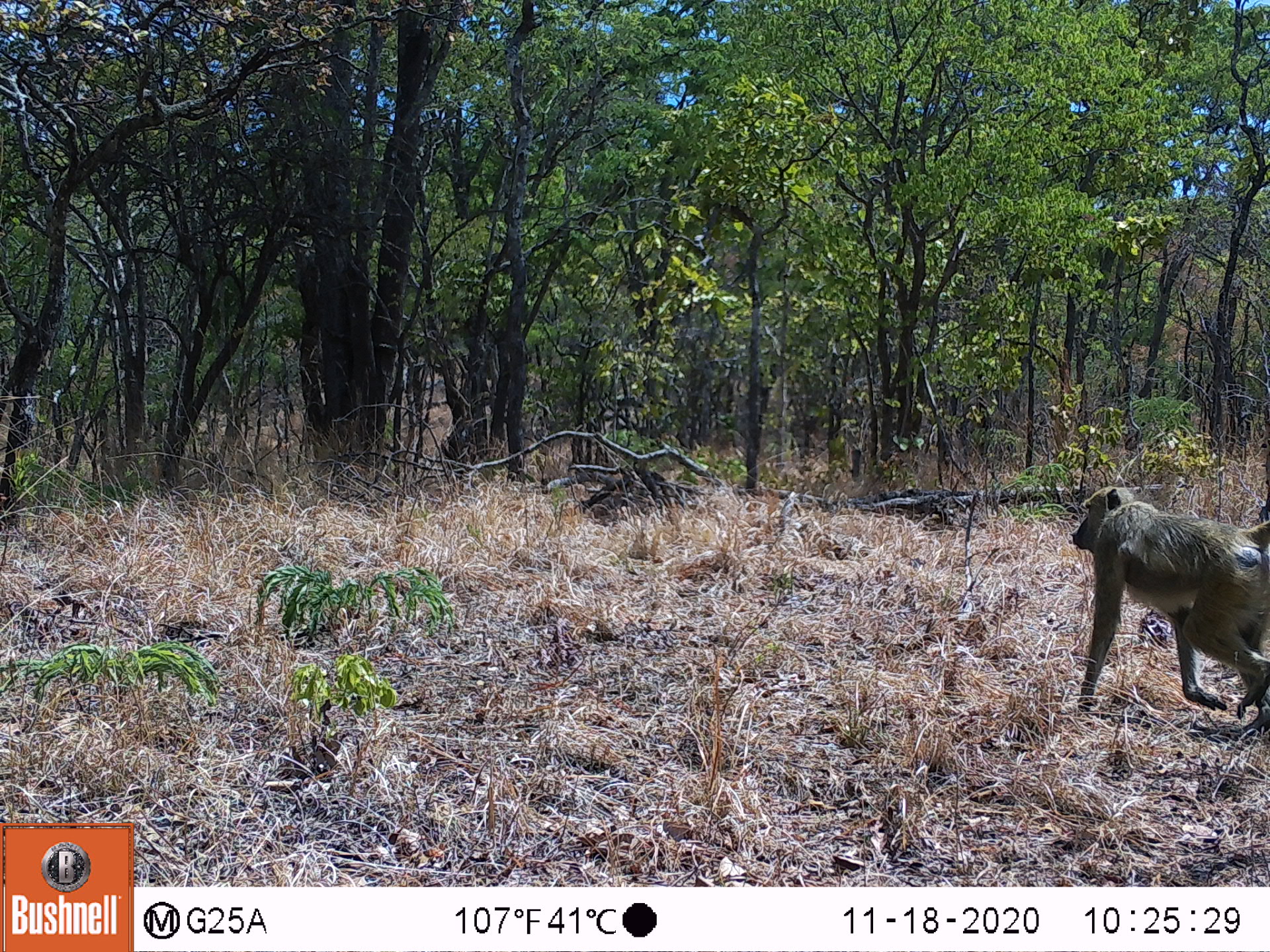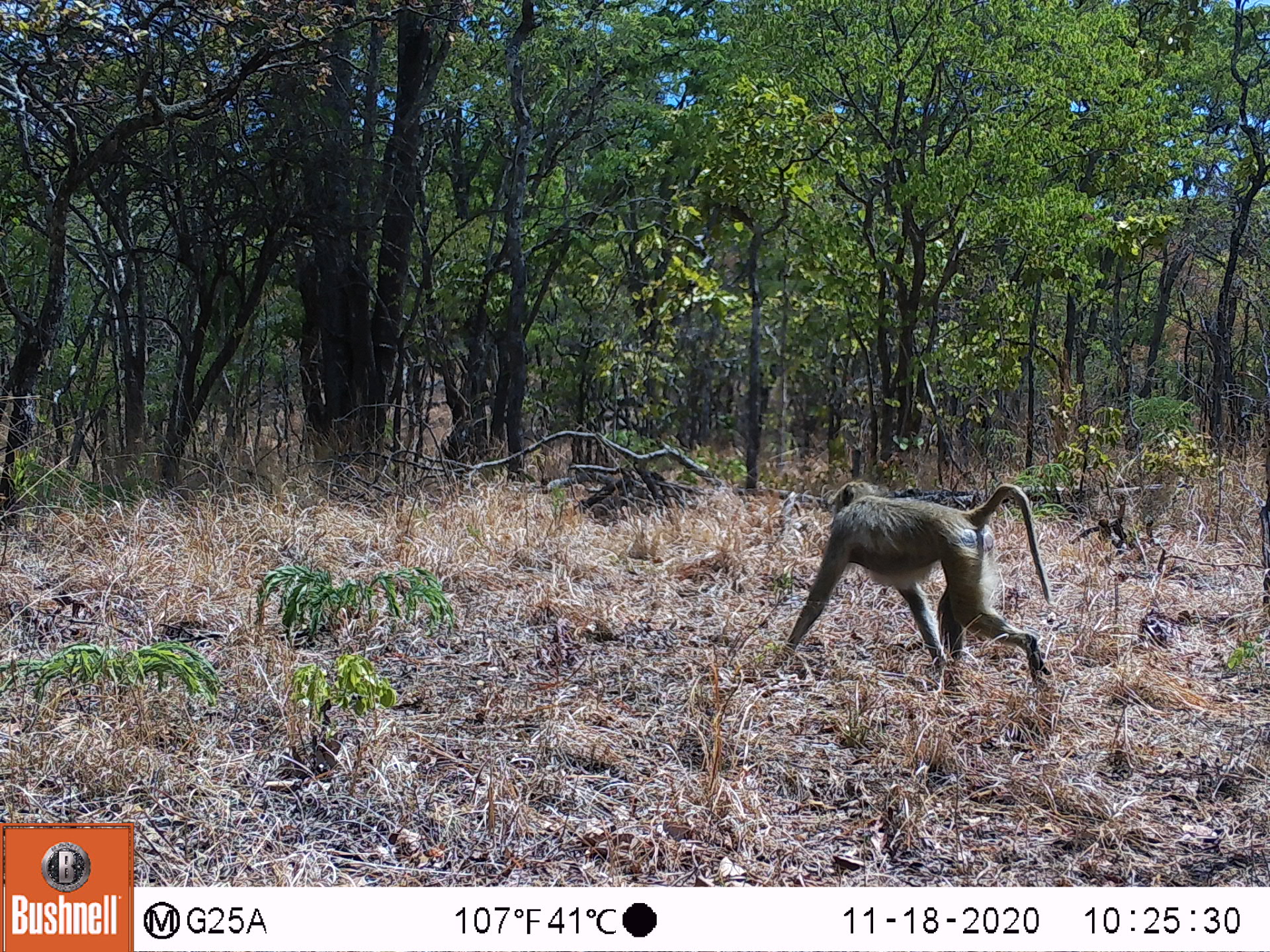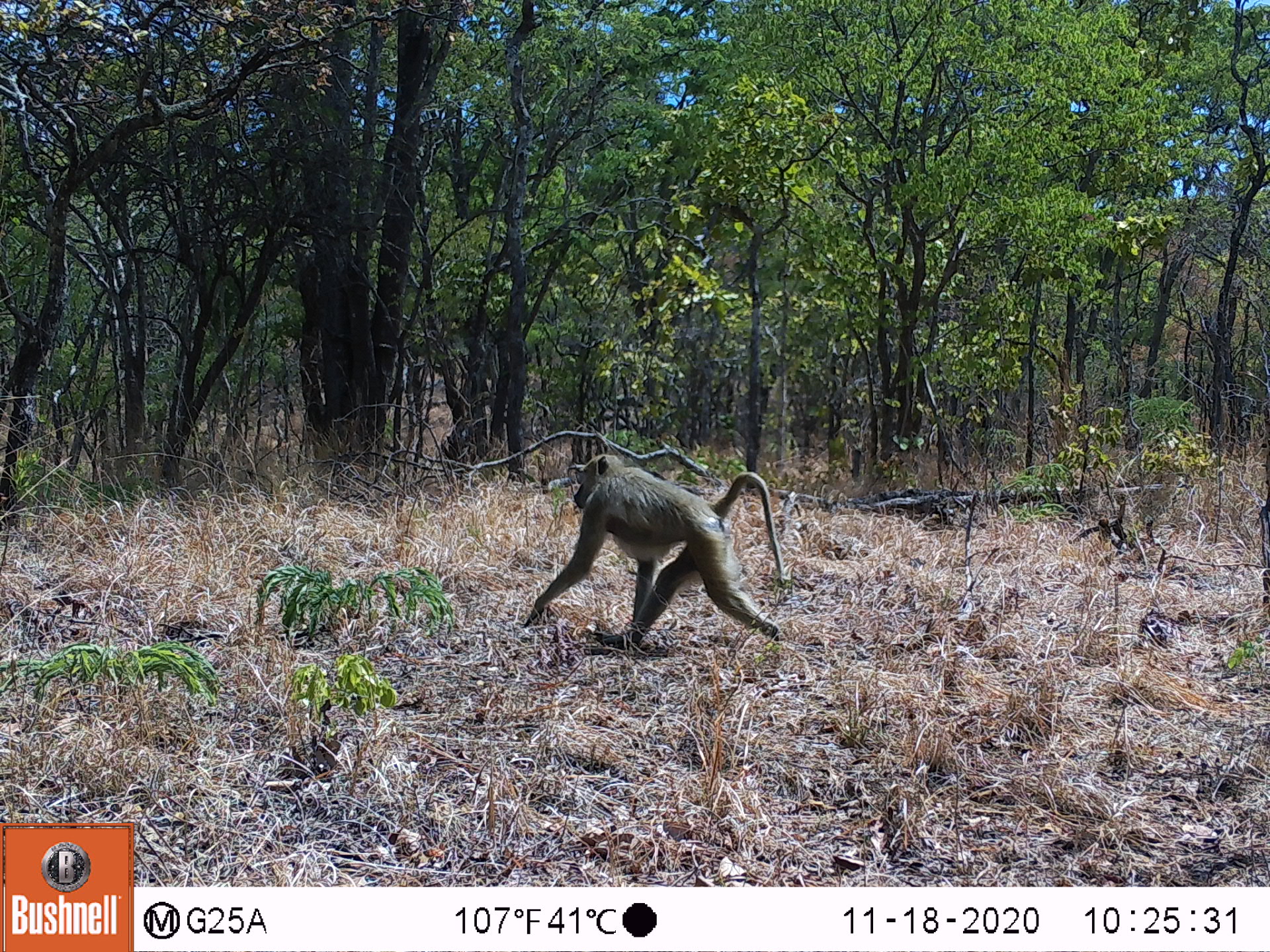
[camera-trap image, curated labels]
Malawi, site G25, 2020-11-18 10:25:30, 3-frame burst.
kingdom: Animalia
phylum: Chordata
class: Mammalia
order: Primates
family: Cercopithecidae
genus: Papio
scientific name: Papio cynocephalus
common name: yellow baboon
Yellow baboon (Papio cynocephalus), count 1.